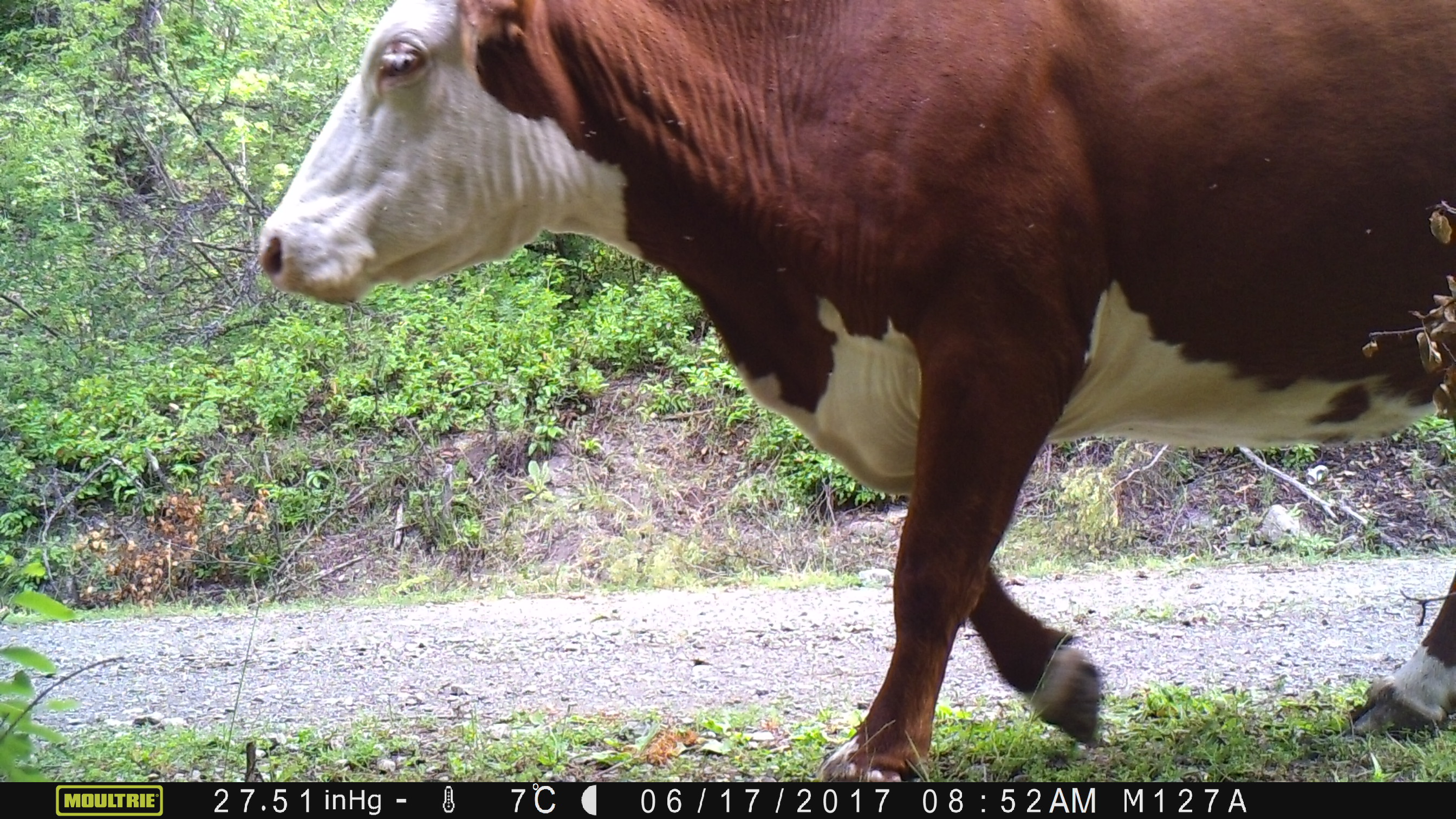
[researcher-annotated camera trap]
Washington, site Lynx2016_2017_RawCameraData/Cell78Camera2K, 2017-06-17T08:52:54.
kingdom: Animalia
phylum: Chordata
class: Mammalia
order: Artiodactyla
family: Bovidae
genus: Bos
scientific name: Bos taurus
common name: domestic cattle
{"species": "domestic cattle (Bos taurus)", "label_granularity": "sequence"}